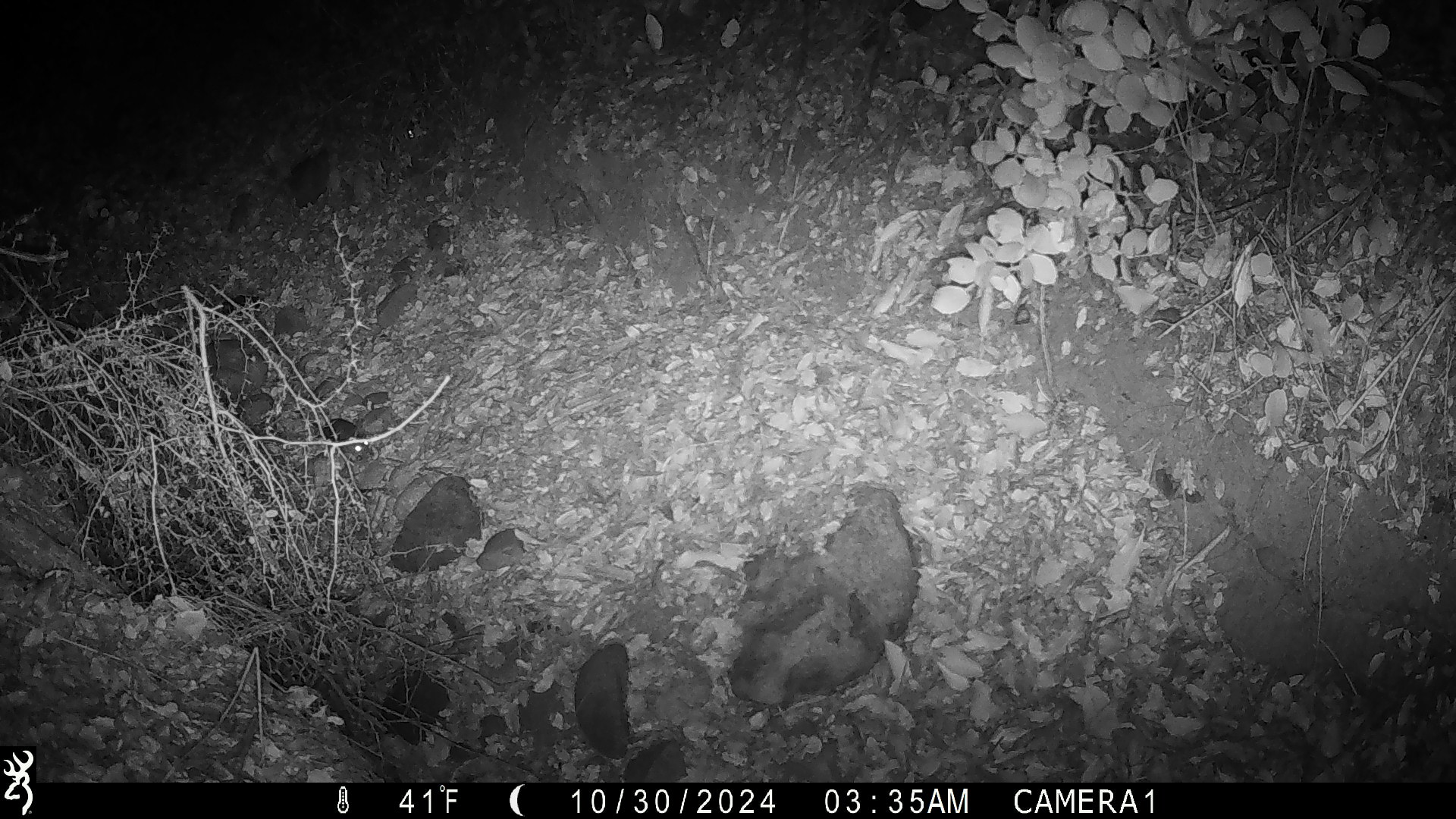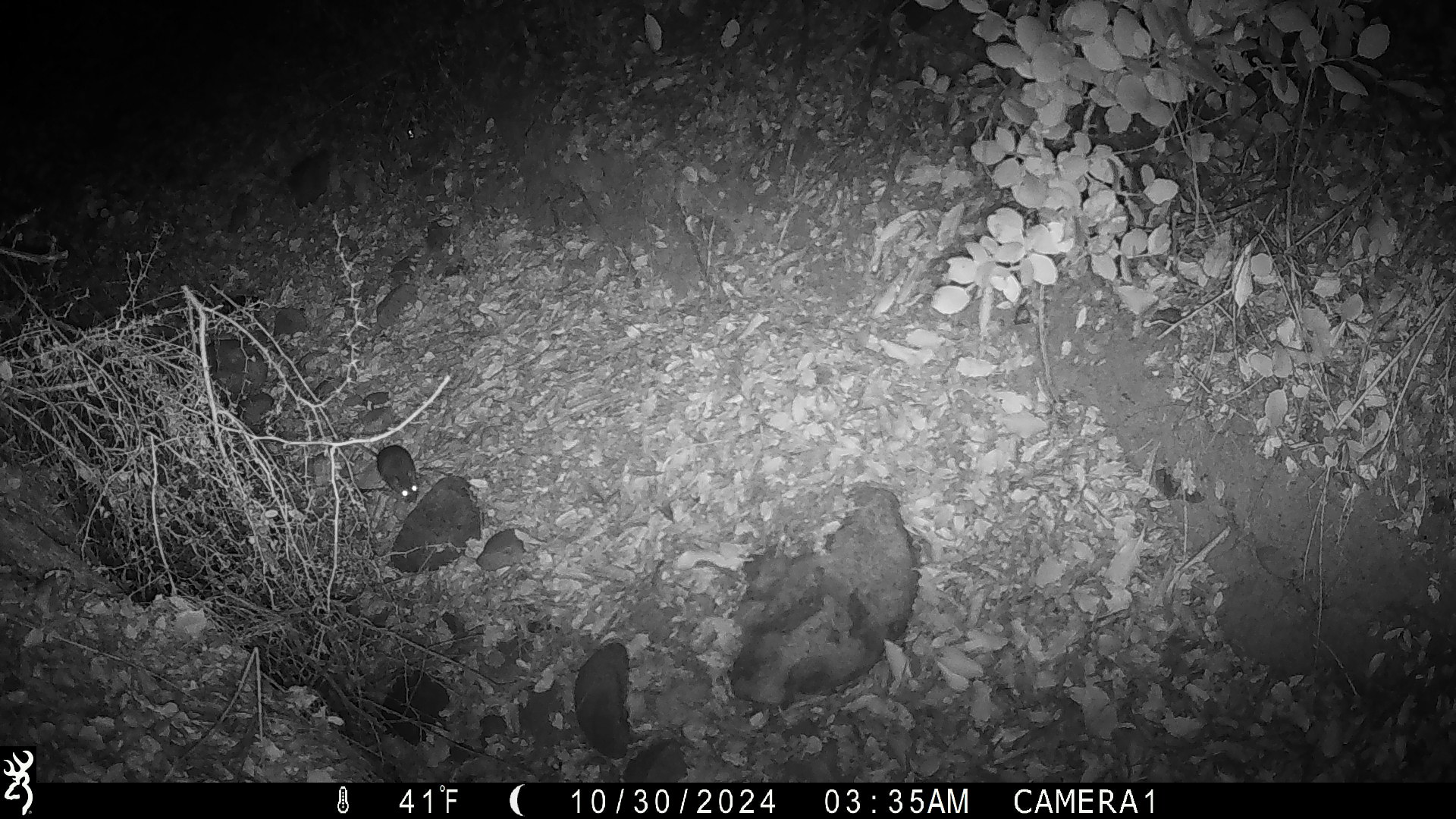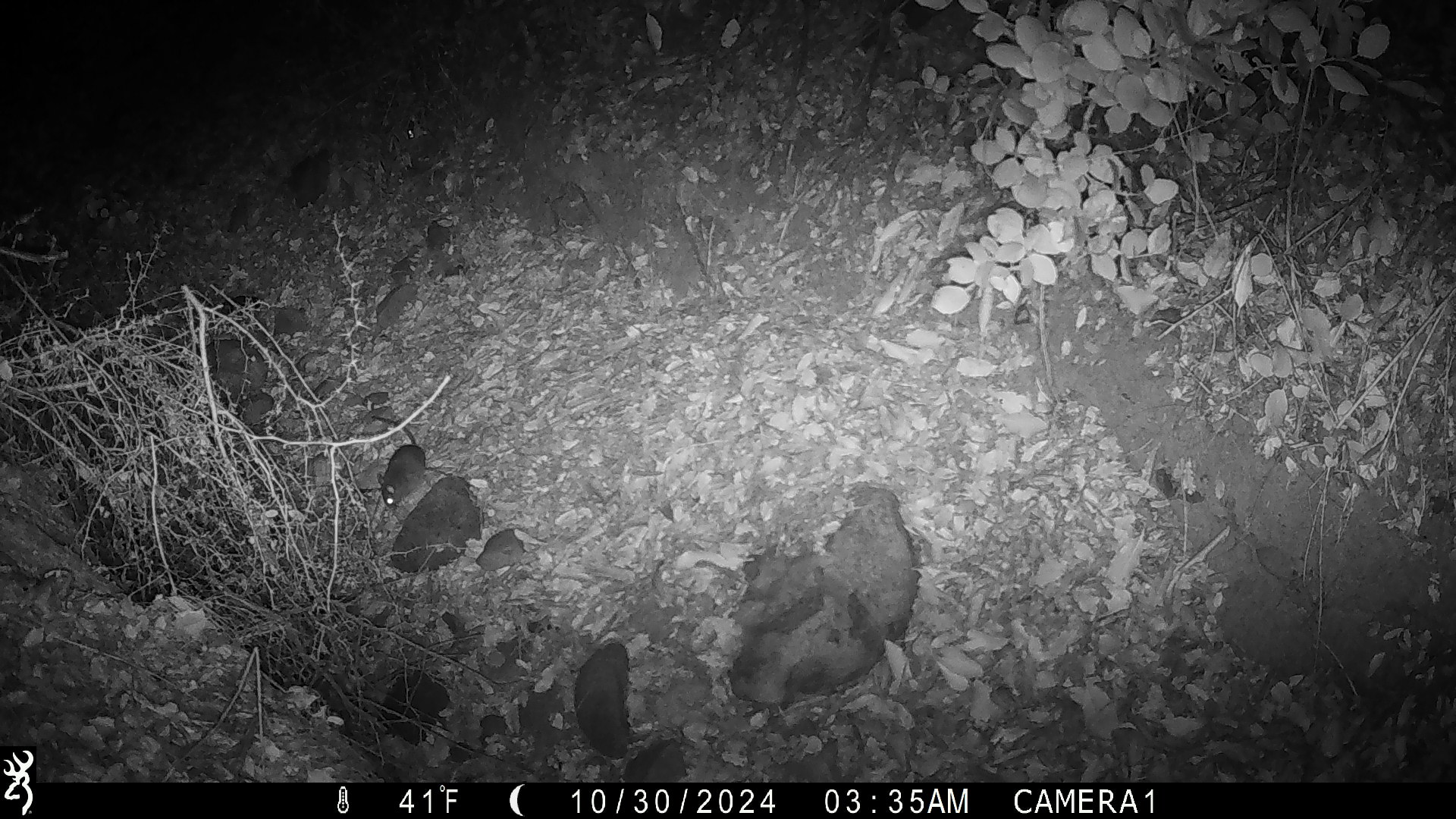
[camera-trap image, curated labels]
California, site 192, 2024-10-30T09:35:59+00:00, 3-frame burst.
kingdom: Animalia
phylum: Chordata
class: Mammalia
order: Rodentia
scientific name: Rodentia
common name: mouse or rat